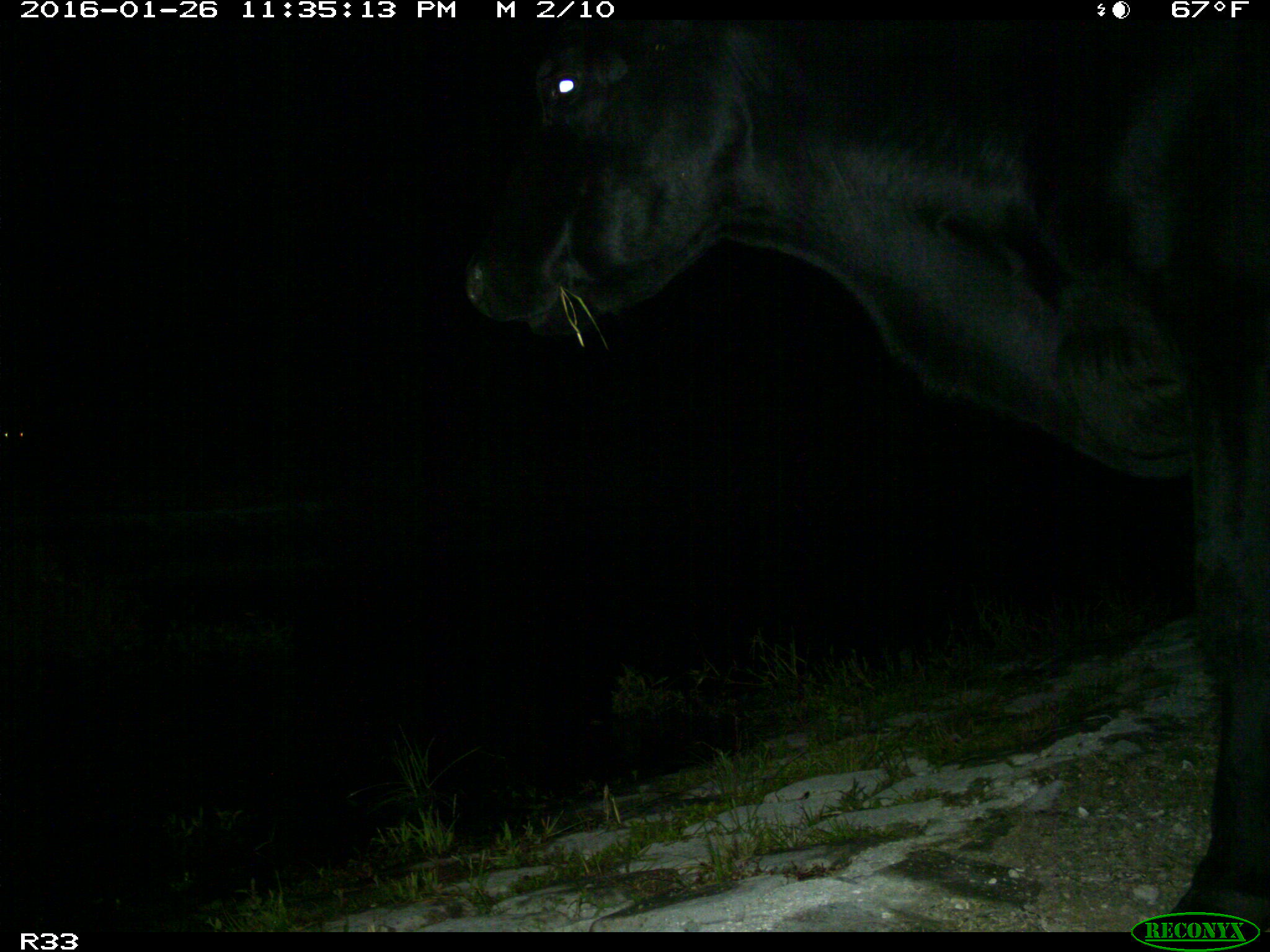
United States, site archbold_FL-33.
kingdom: Animalia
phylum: Chordata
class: Mammalia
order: Artiodactyla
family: Bovidae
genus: Bos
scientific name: Bos taurus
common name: domestic cow